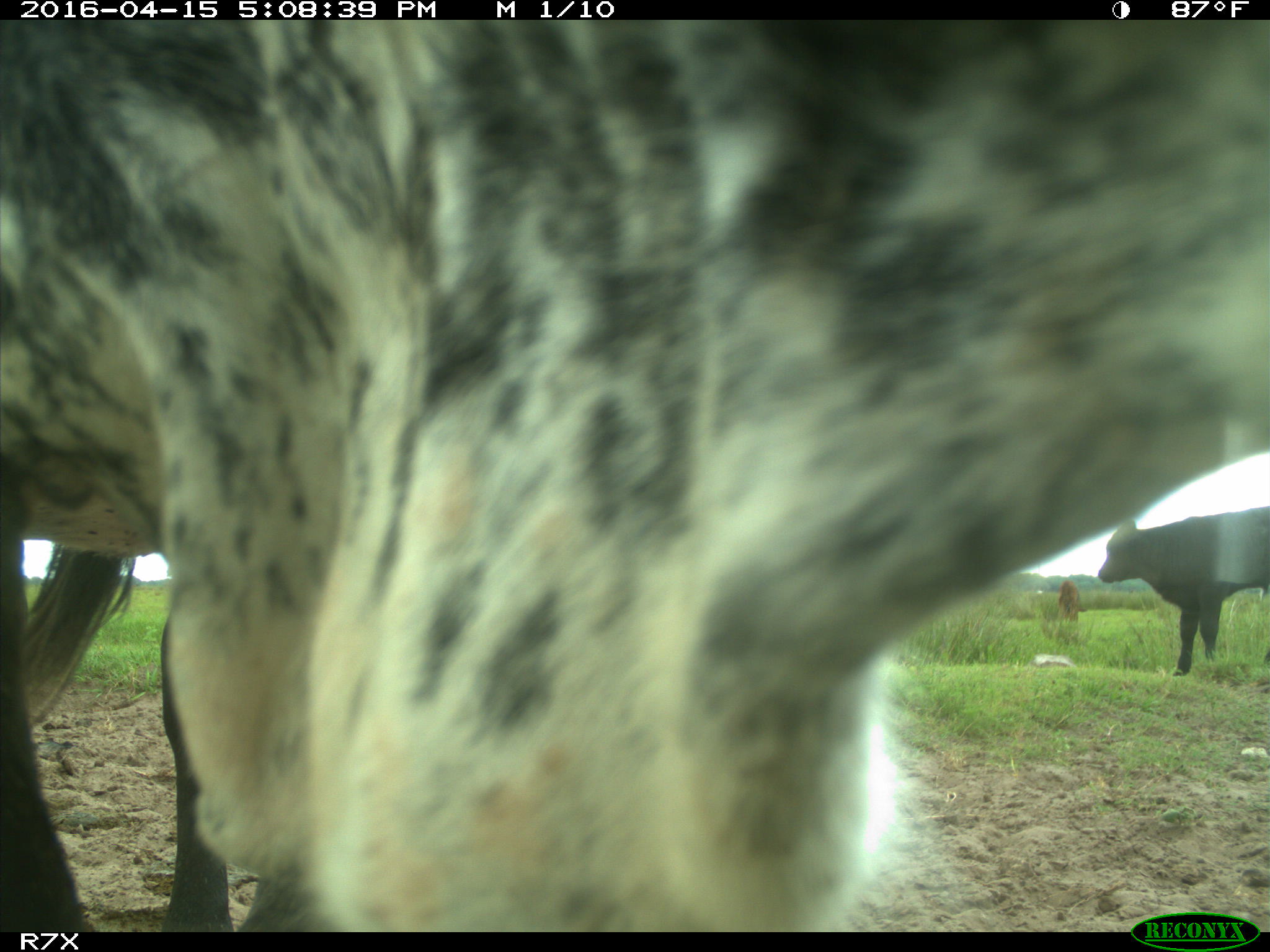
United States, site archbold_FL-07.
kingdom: Animalia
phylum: Chordata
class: Mammalia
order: Artiodactyla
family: Bovidae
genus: Bos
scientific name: Bos taurus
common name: domestic cow